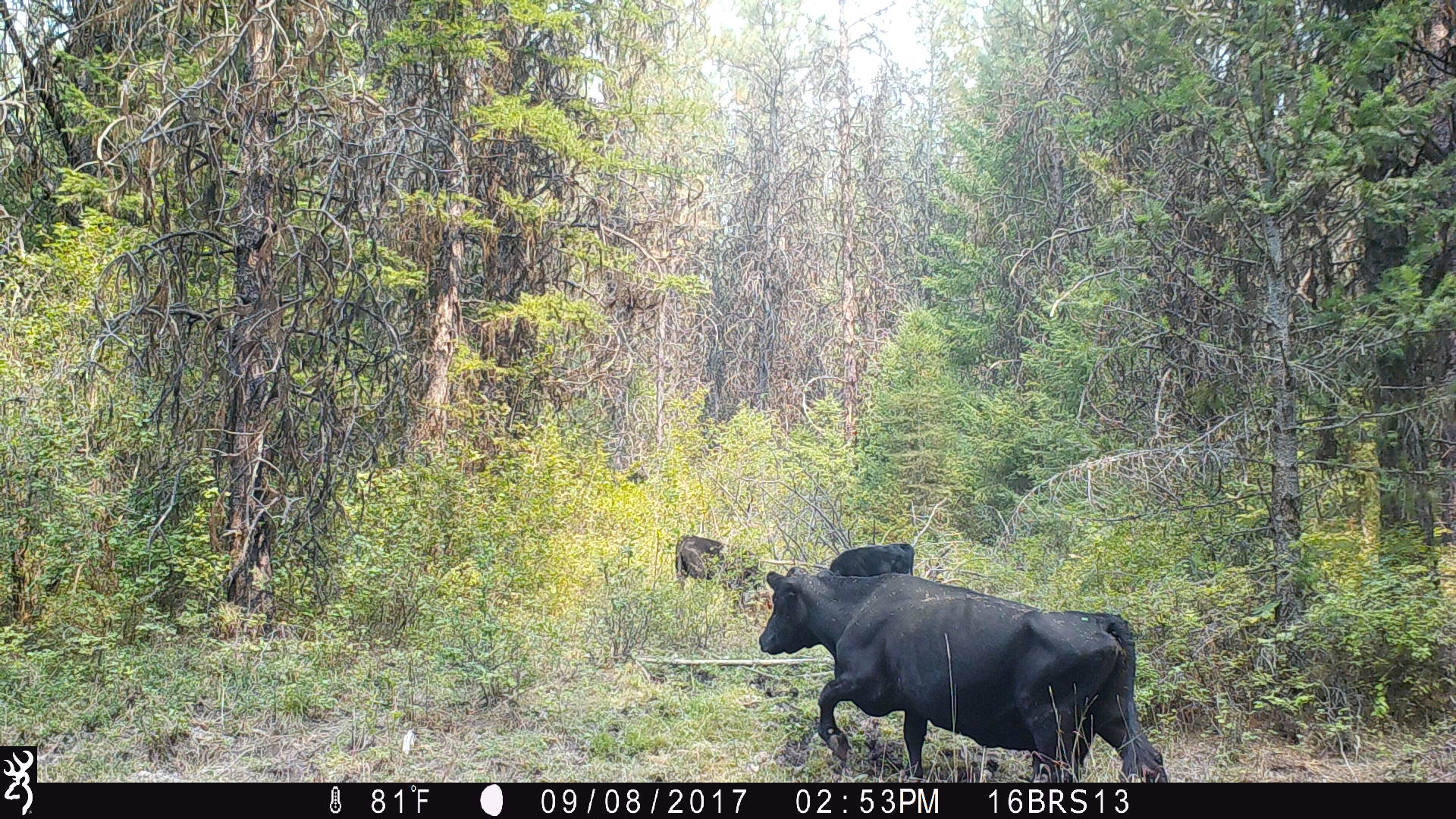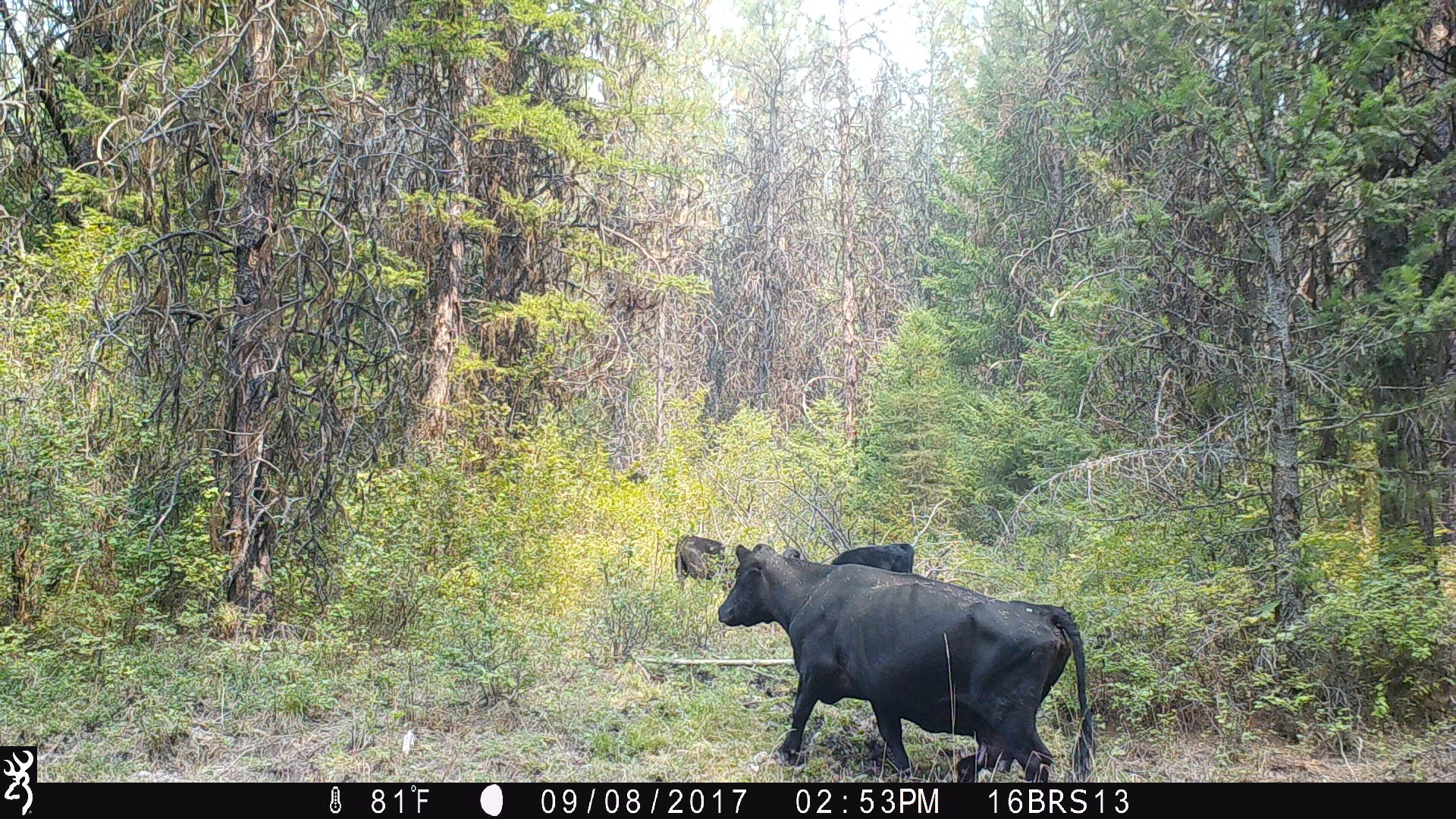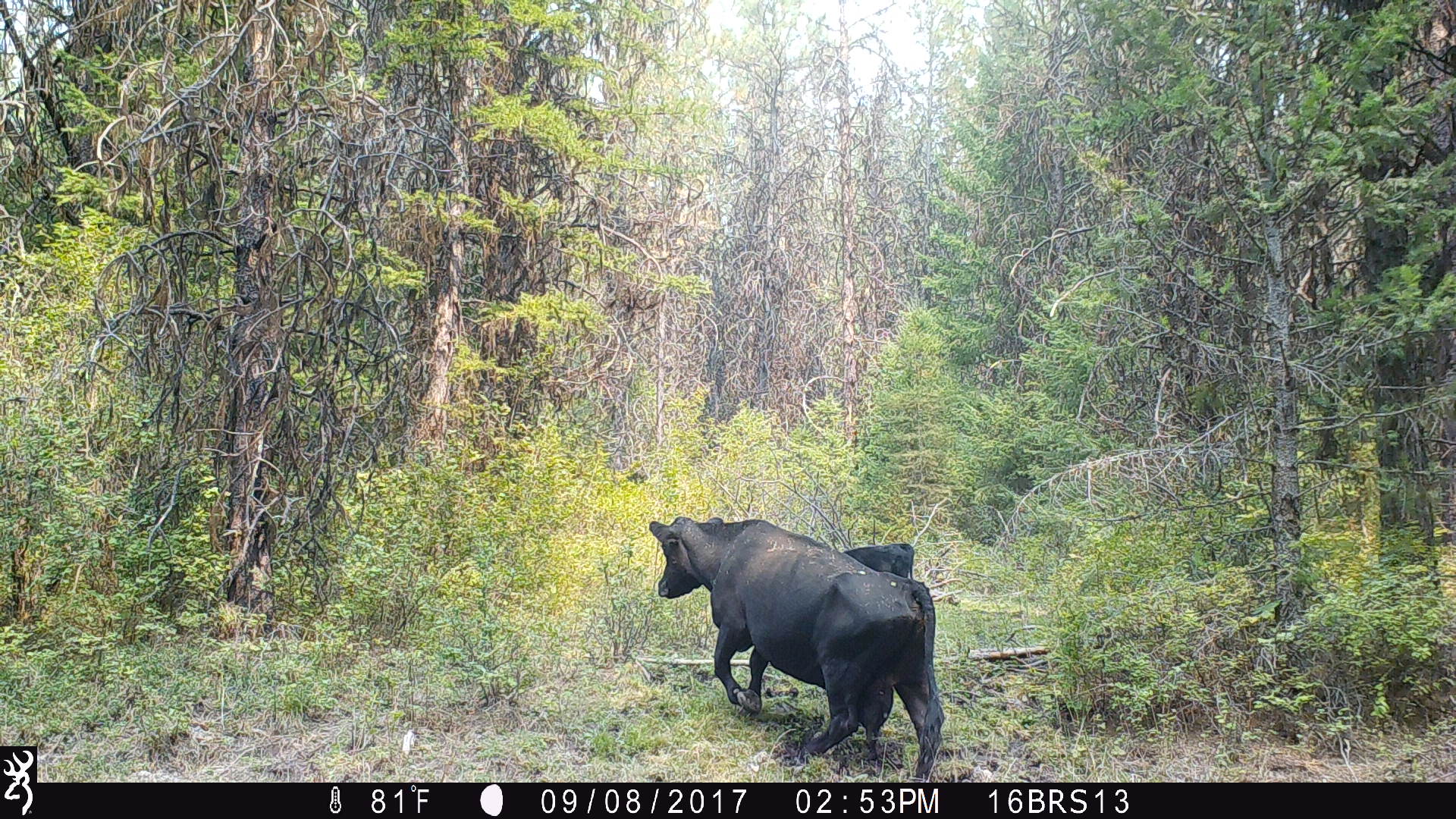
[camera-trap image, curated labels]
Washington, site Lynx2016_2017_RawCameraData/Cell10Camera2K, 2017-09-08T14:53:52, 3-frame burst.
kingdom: Animalia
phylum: Chordata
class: Mammalia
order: Artiodactyla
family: Bovidae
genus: Bos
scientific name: Bos taurus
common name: domestic cattle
Domestic cattle (Bos taurus). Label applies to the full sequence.